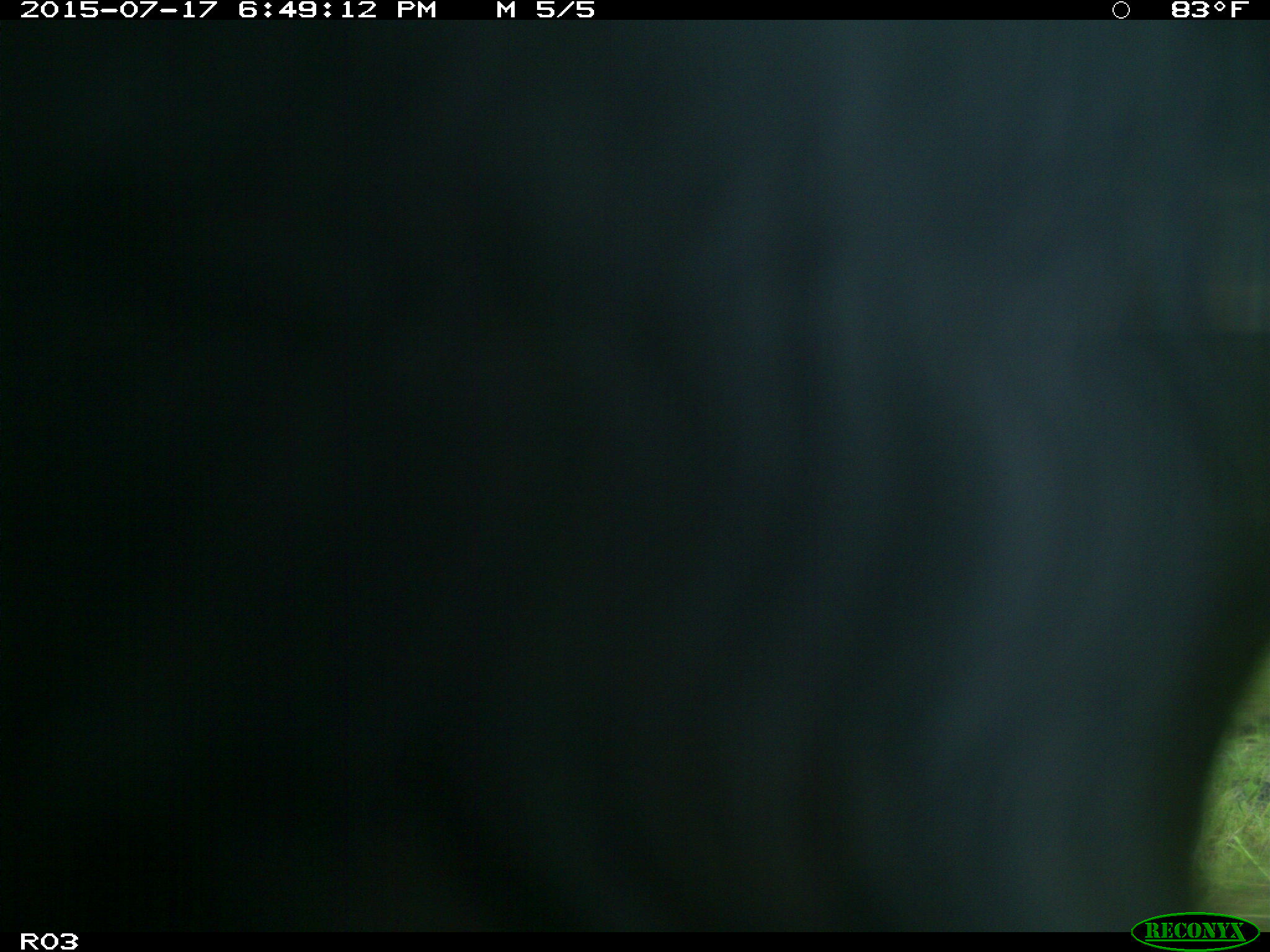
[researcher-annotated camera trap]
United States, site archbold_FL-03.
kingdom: Animalia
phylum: Chordata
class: Mammalia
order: Artiodactyla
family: Bovidae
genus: Bos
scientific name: Bos taurus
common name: domestic cow